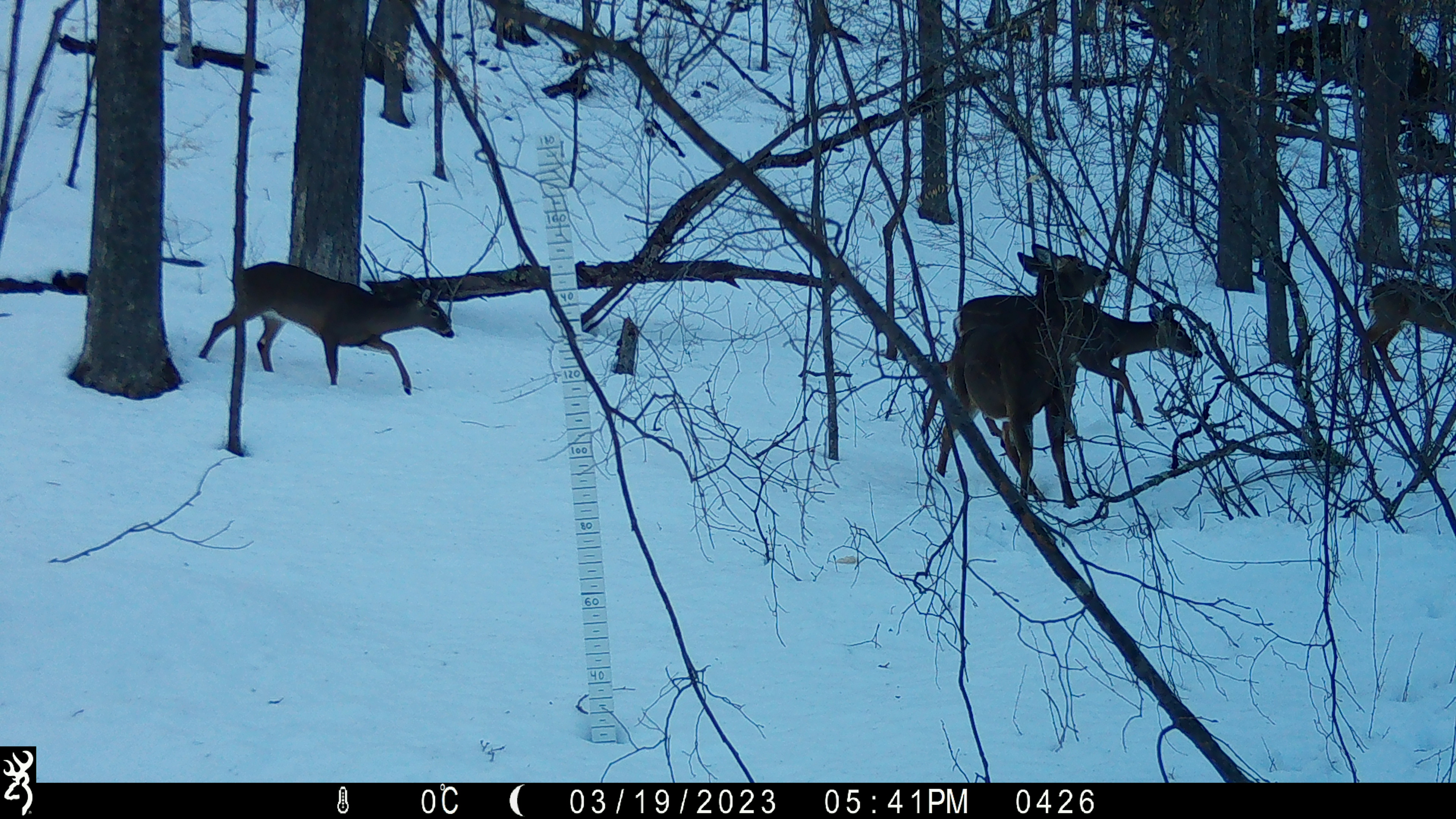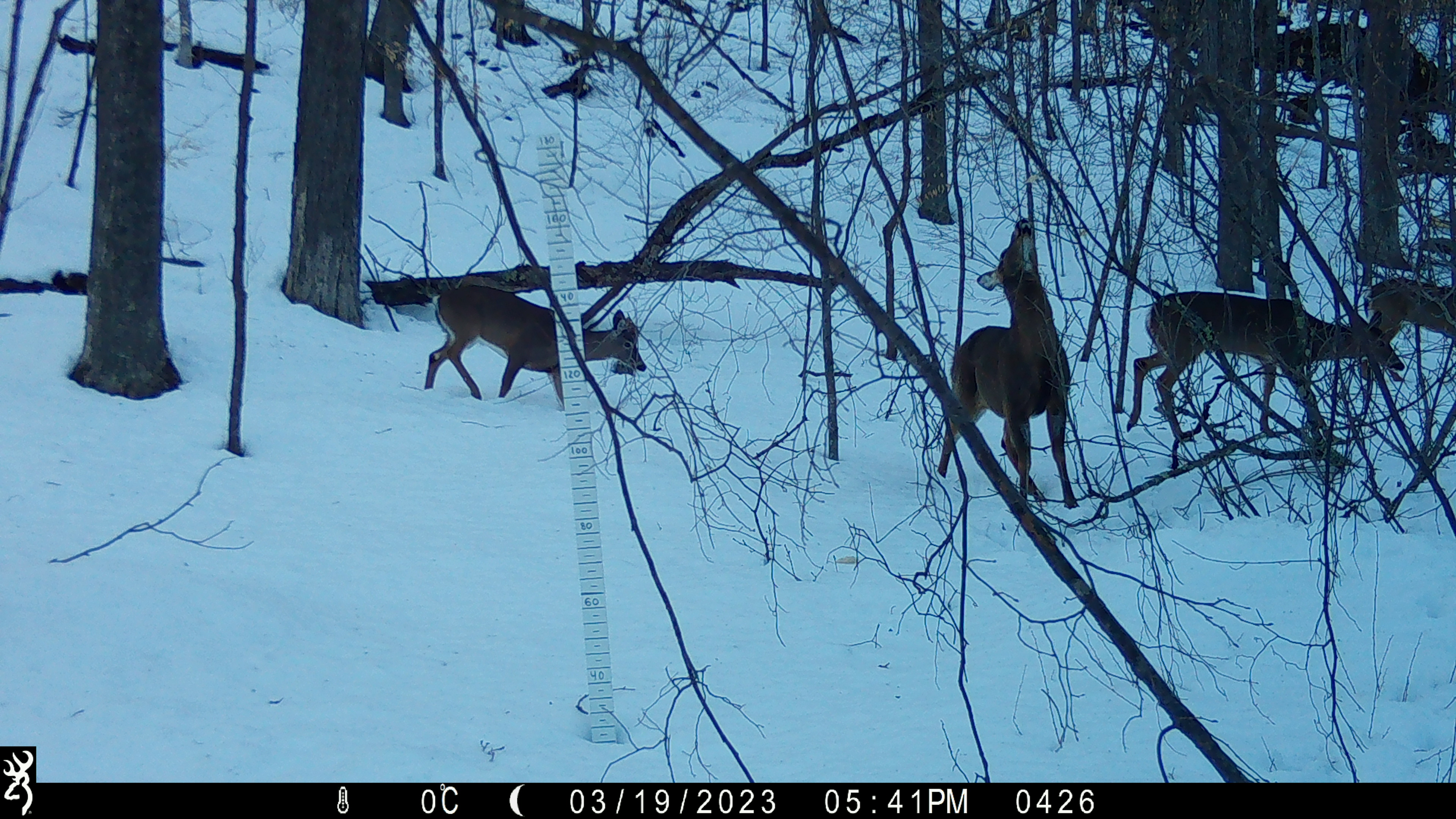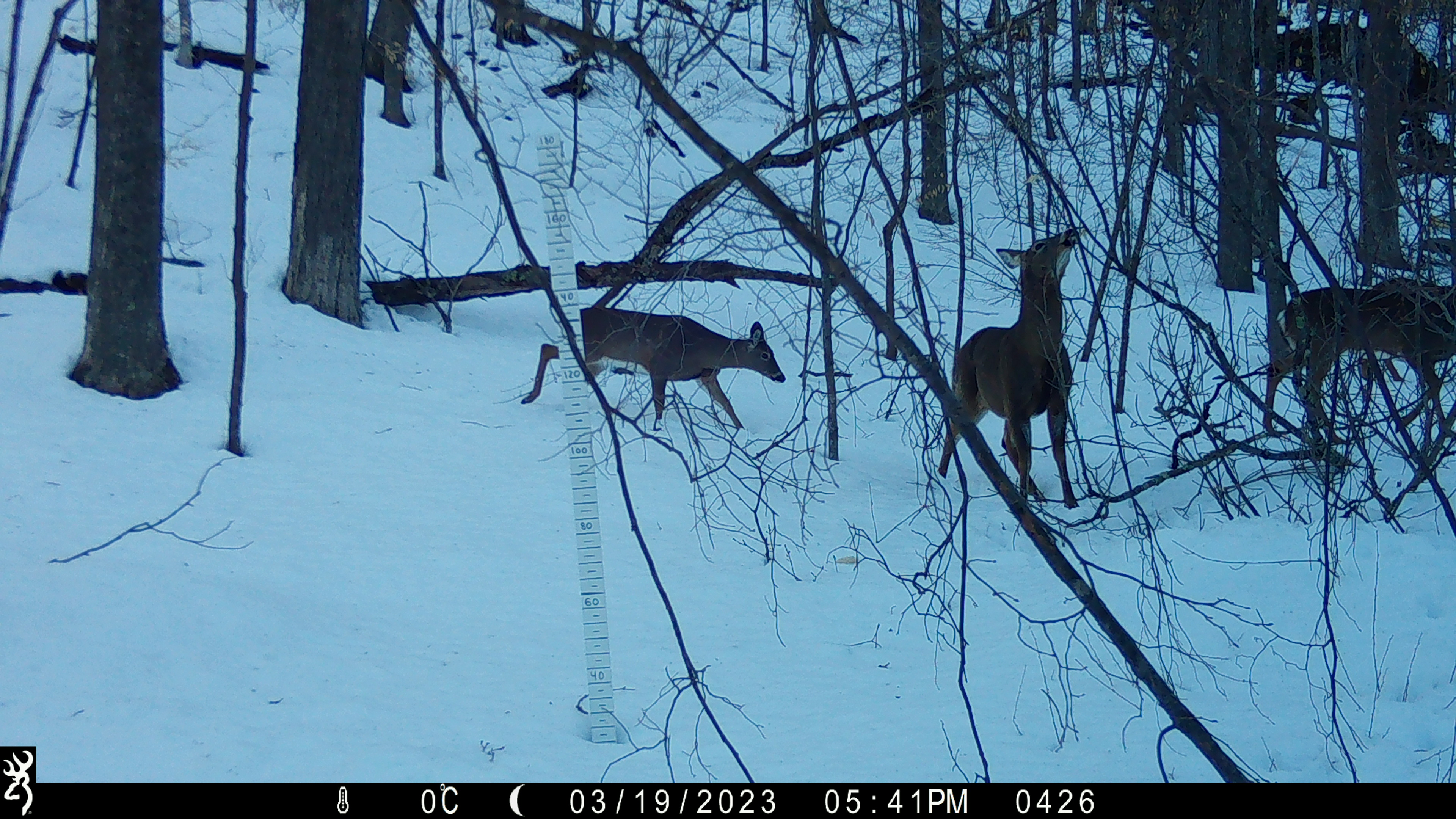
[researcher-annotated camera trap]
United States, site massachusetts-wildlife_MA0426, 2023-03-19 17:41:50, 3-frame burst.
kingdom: Animalia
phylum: Chordata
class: Mammalia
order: Artiodactyla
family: Cervidae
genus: Odocoileus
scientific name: Odocoileus virginianus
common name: white-tailed deer